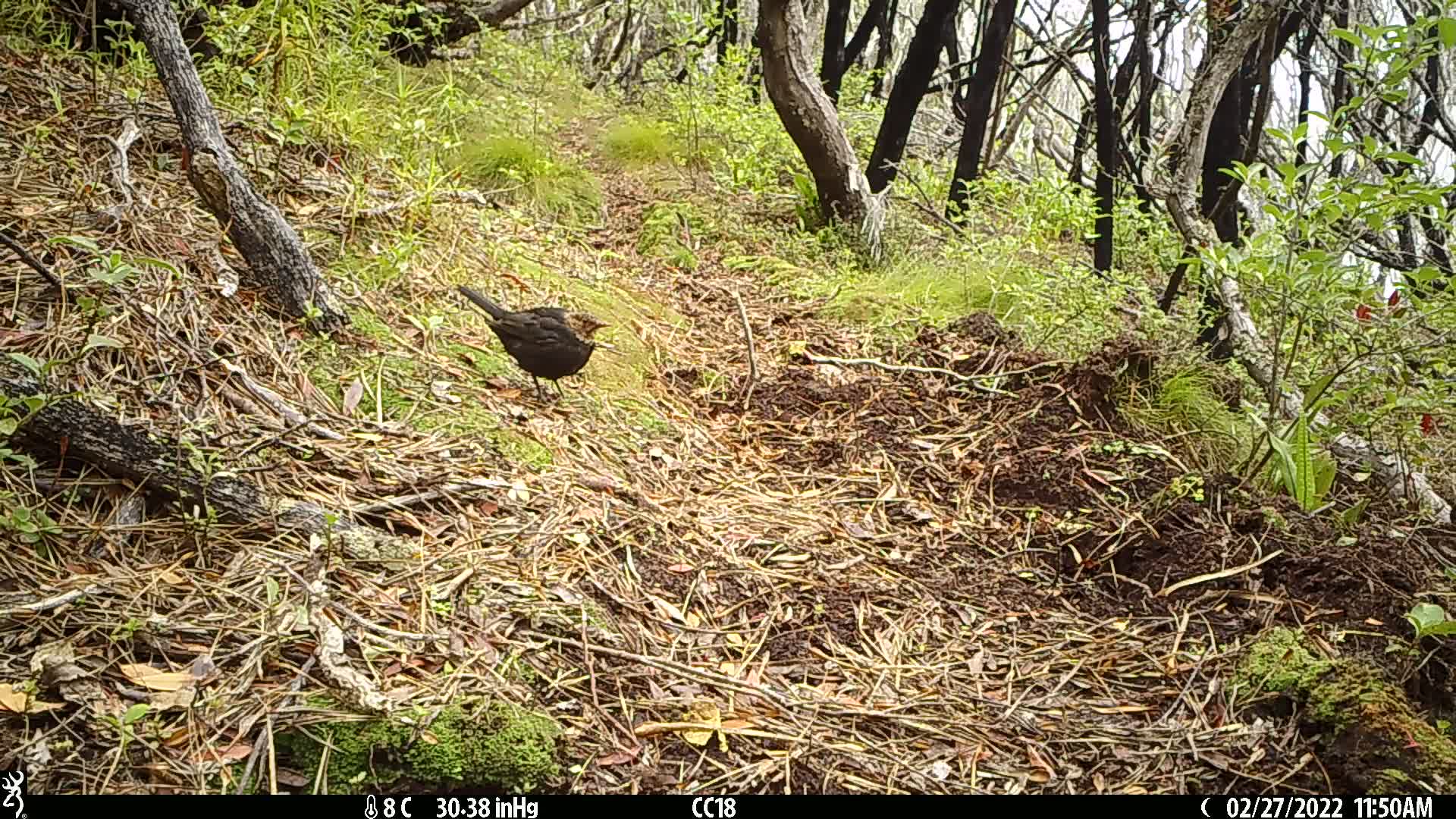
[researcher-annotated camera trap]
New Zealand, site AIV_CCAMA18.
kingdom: Animalia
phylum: Chordata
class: Aves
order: Passeriformes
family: Turdidae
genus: Turdus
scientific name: Turdus merula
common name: eurasian blackbird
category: blackbird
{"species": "blackbird (eurasian blackbird) (Turdus merula)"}